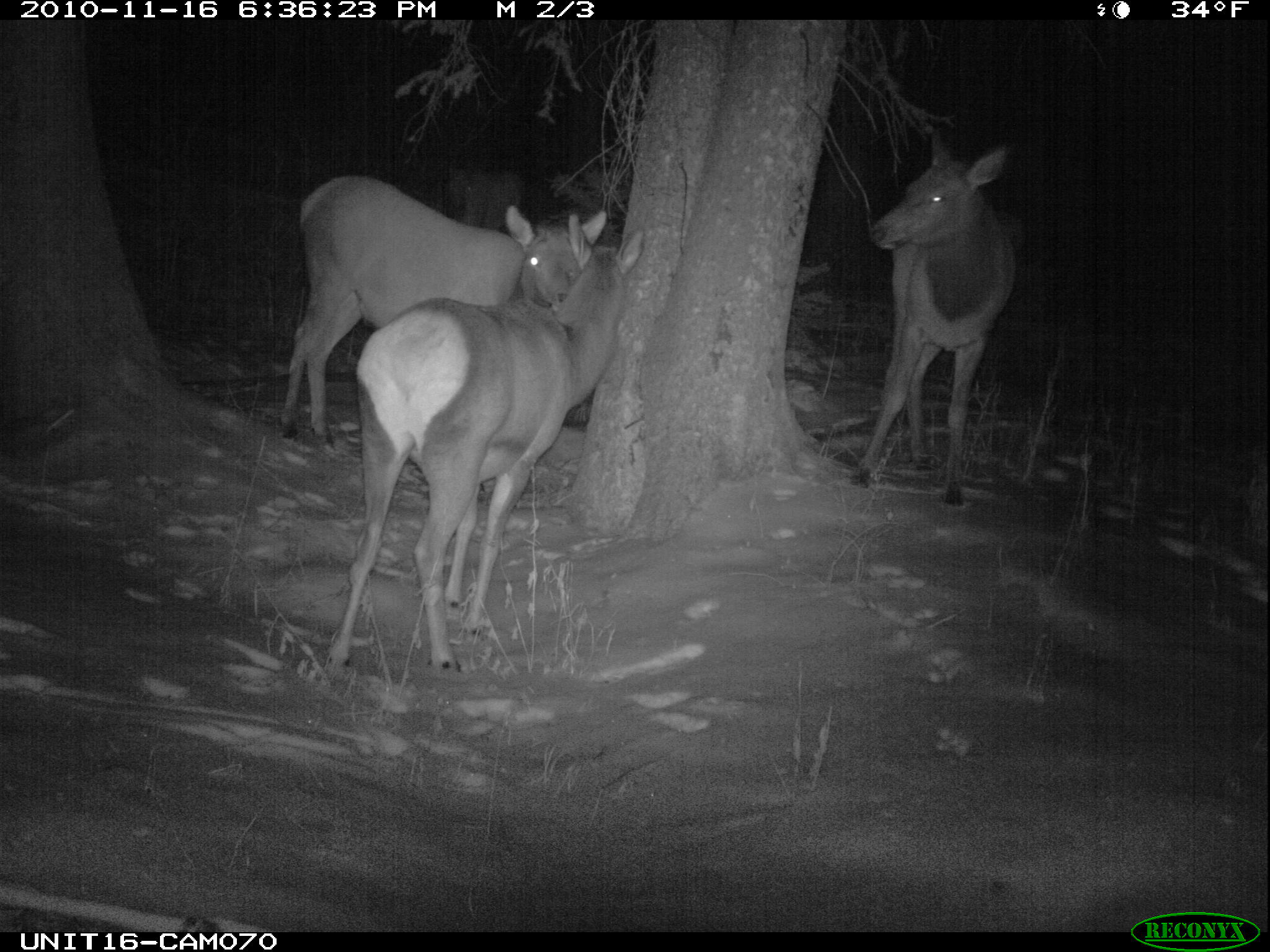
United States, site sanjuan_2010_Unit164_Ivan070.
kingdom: Animalia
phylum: Chordata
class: Mammalia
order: Artiodactyla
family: Cervidae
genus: Cervus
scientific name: Cervus elaphus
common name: red deer